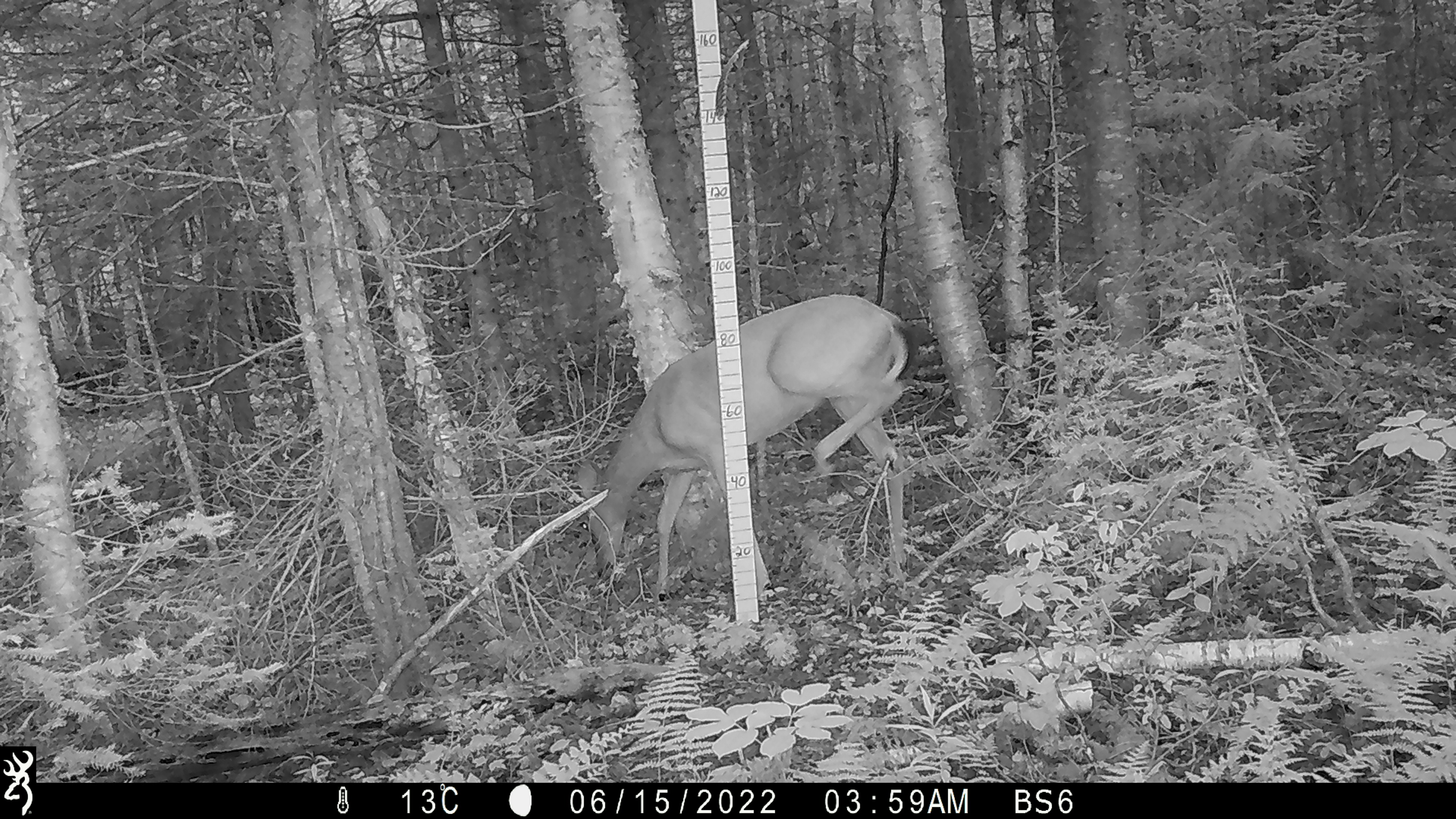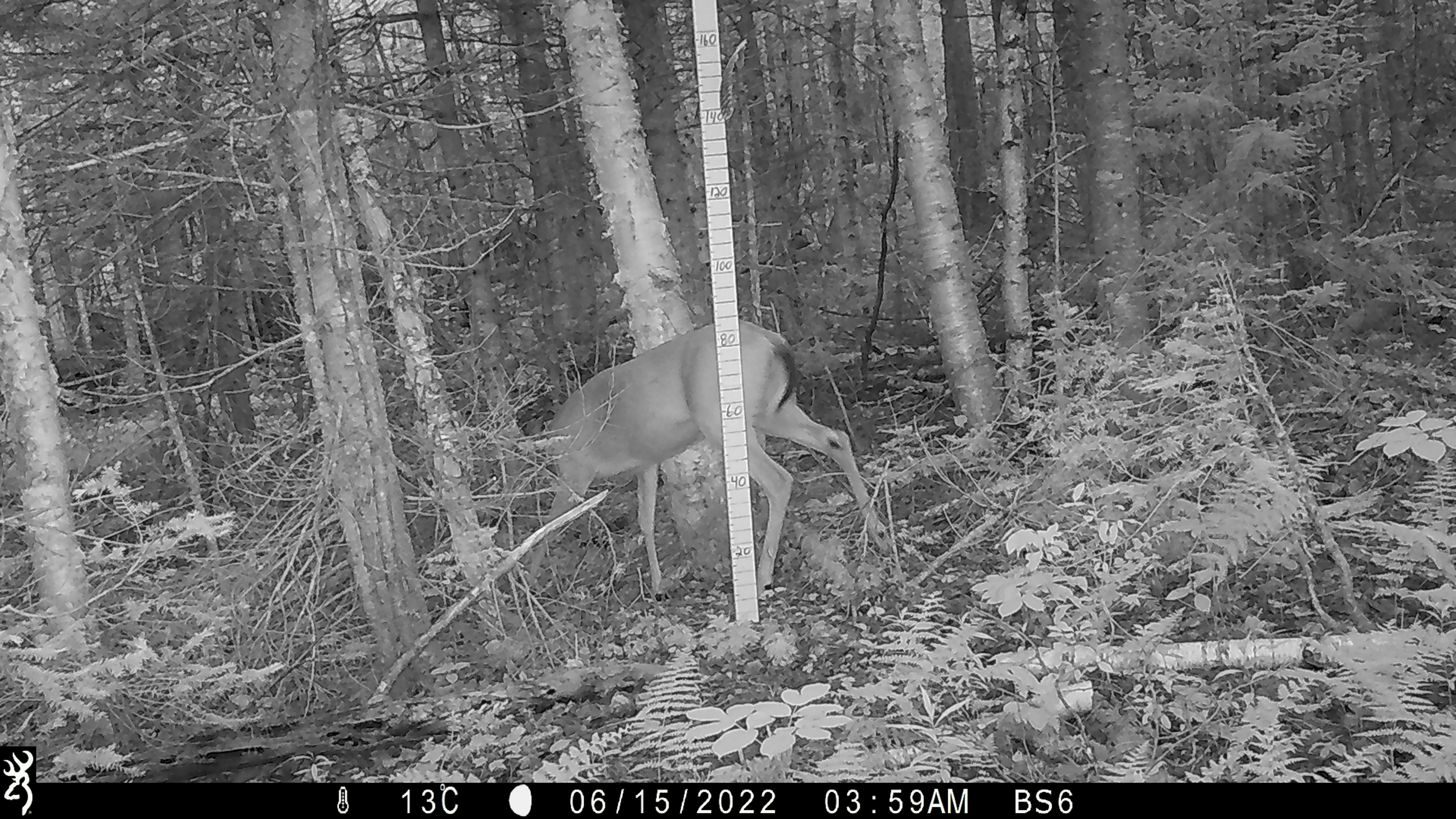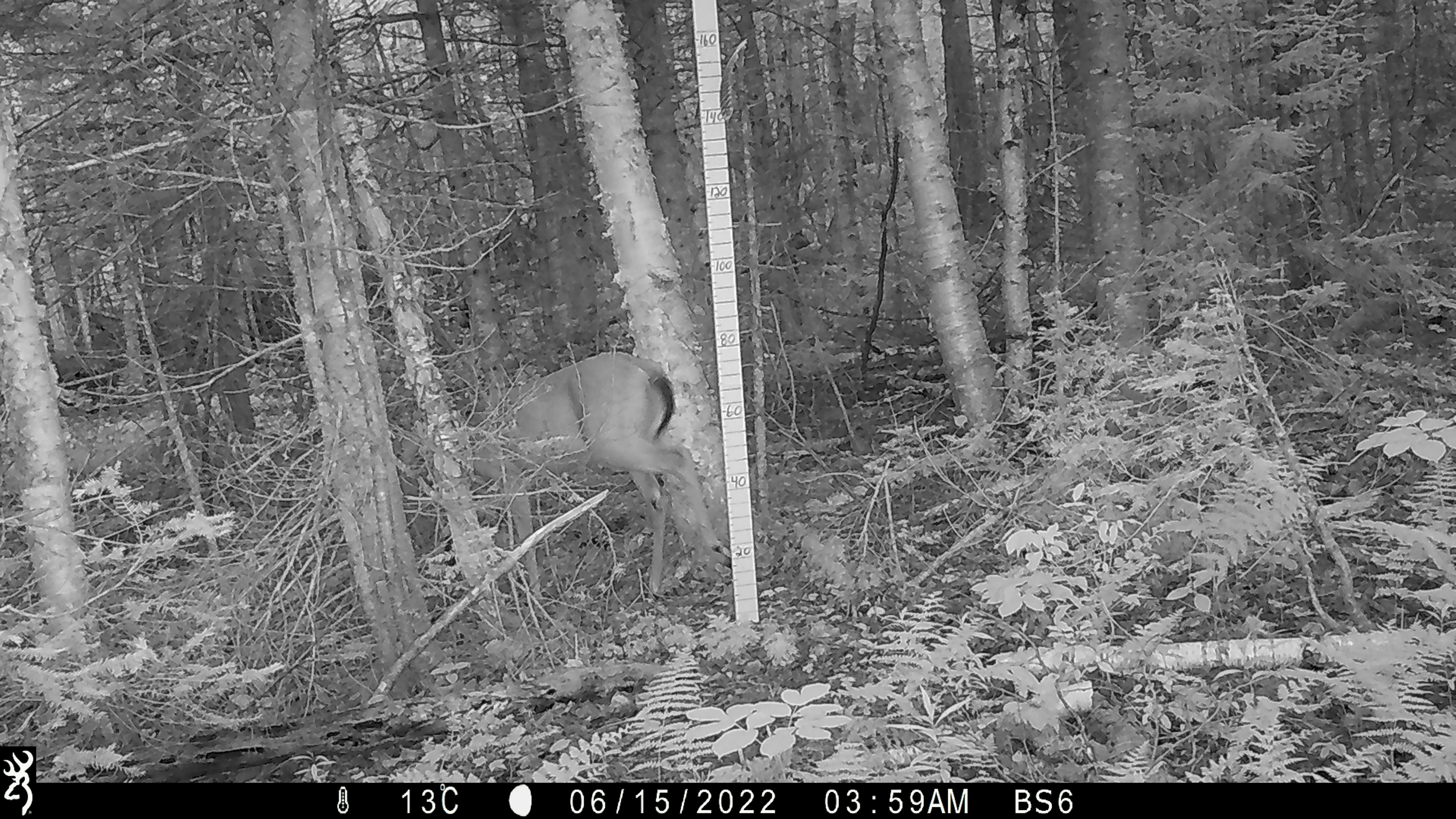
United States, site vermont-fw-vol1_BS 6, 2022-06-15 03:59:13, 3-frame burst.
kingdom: Animalia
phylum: Chordata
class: Mammalia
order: Artiodactyla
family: Cervidae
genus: Odocoileus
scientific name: Odocoileus virginianus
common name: white-tailed deer